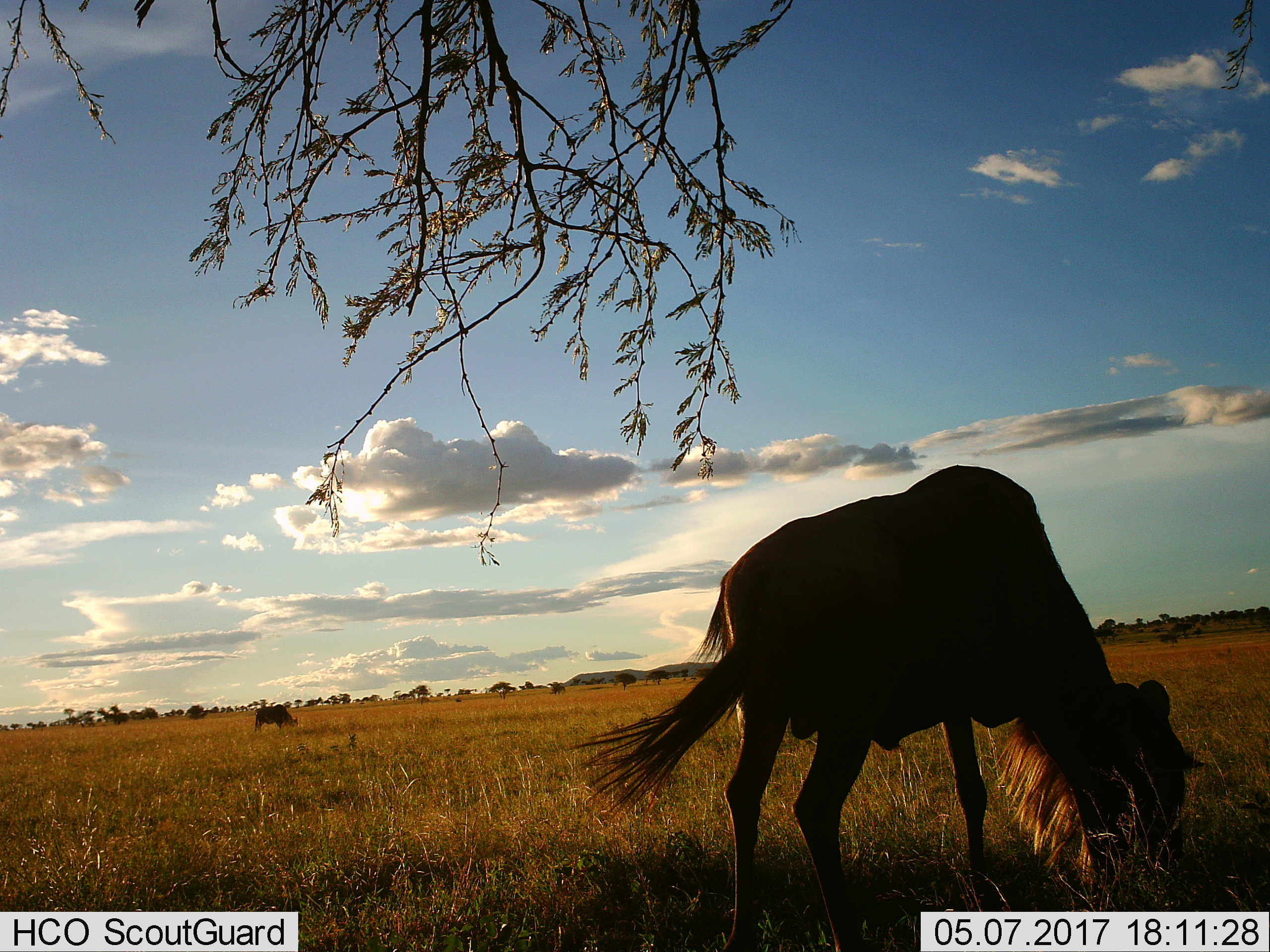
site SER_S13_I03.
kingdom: Animalia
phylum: Chordata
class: Mammalia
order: Artiodactyla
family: Bovidae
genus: Connochaetes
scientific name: Connochaetes taurinus taurinus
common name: blue wildebeest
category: wildebeestblue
Wildebeestblue (blue wildebeest) (Connochaetes taurinus taurinus), count 2. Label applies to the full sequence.